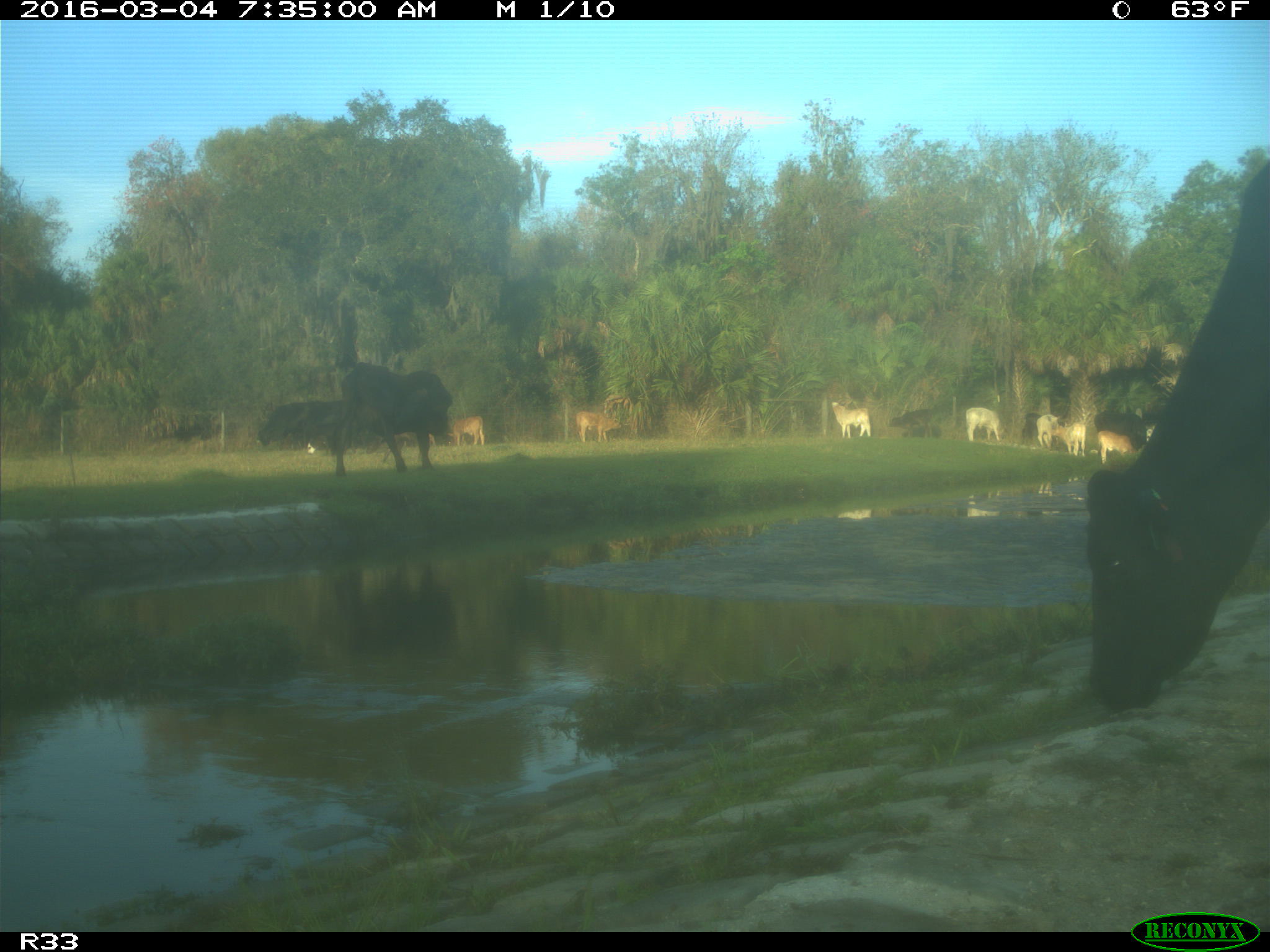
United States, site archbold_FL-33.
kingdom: Animalia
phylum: Chordata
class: Mammalia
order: Artiodactyla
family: Bovidae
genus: Bos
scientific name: Bos taurus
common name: domestic cow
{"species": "Bos taurus (domestic cow)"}